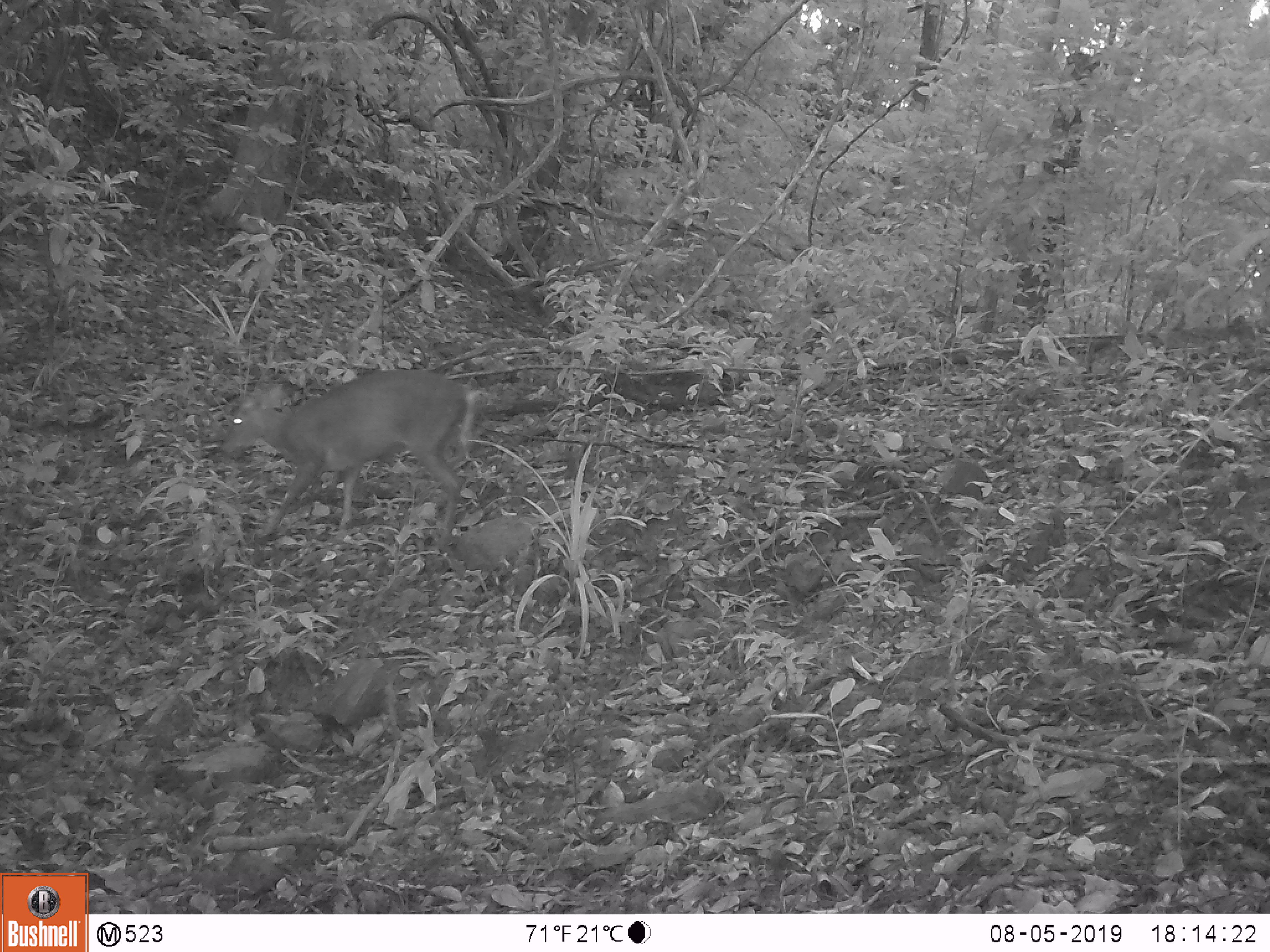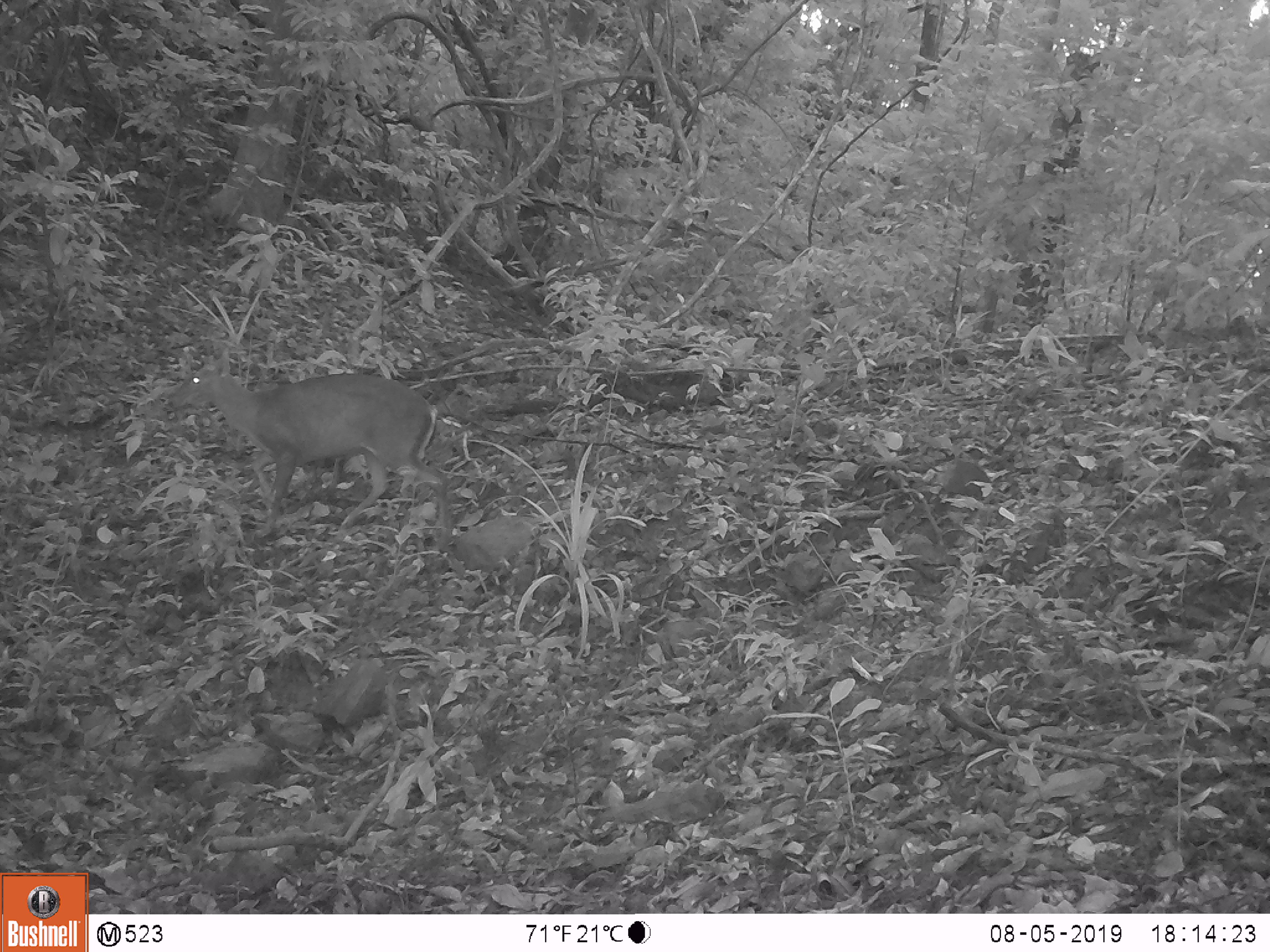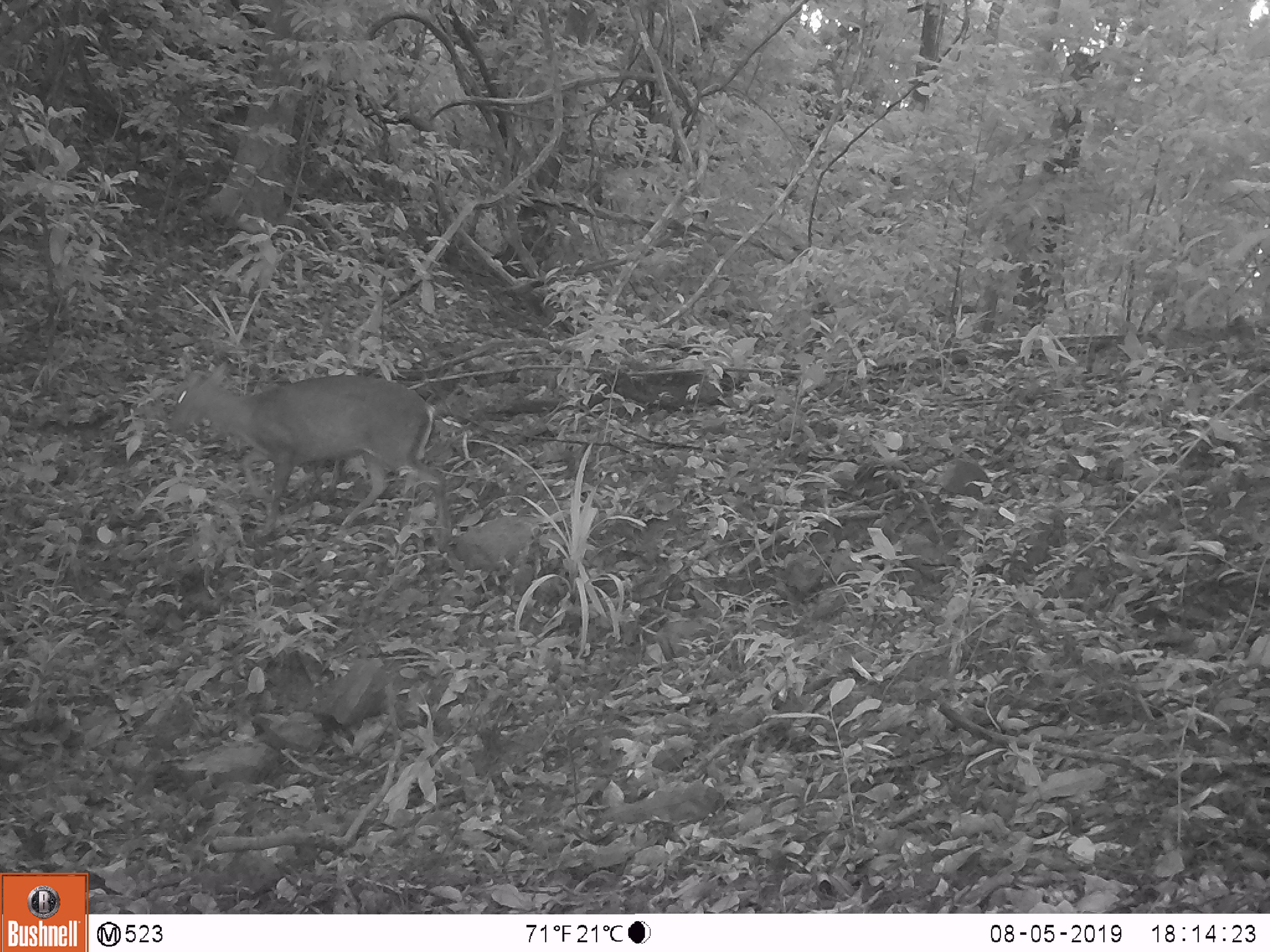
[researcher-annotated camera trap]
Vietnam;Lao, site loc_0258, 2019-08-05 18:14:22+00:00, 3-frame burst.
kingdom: Animalia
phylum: Chordata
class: Mammalia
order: Artiodactyla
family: Cervidae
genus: Muntiacus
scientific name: Muntiacus rooseveltorum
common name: roosevelt's muntjac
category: roosevelts muntjac group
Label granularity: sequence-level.